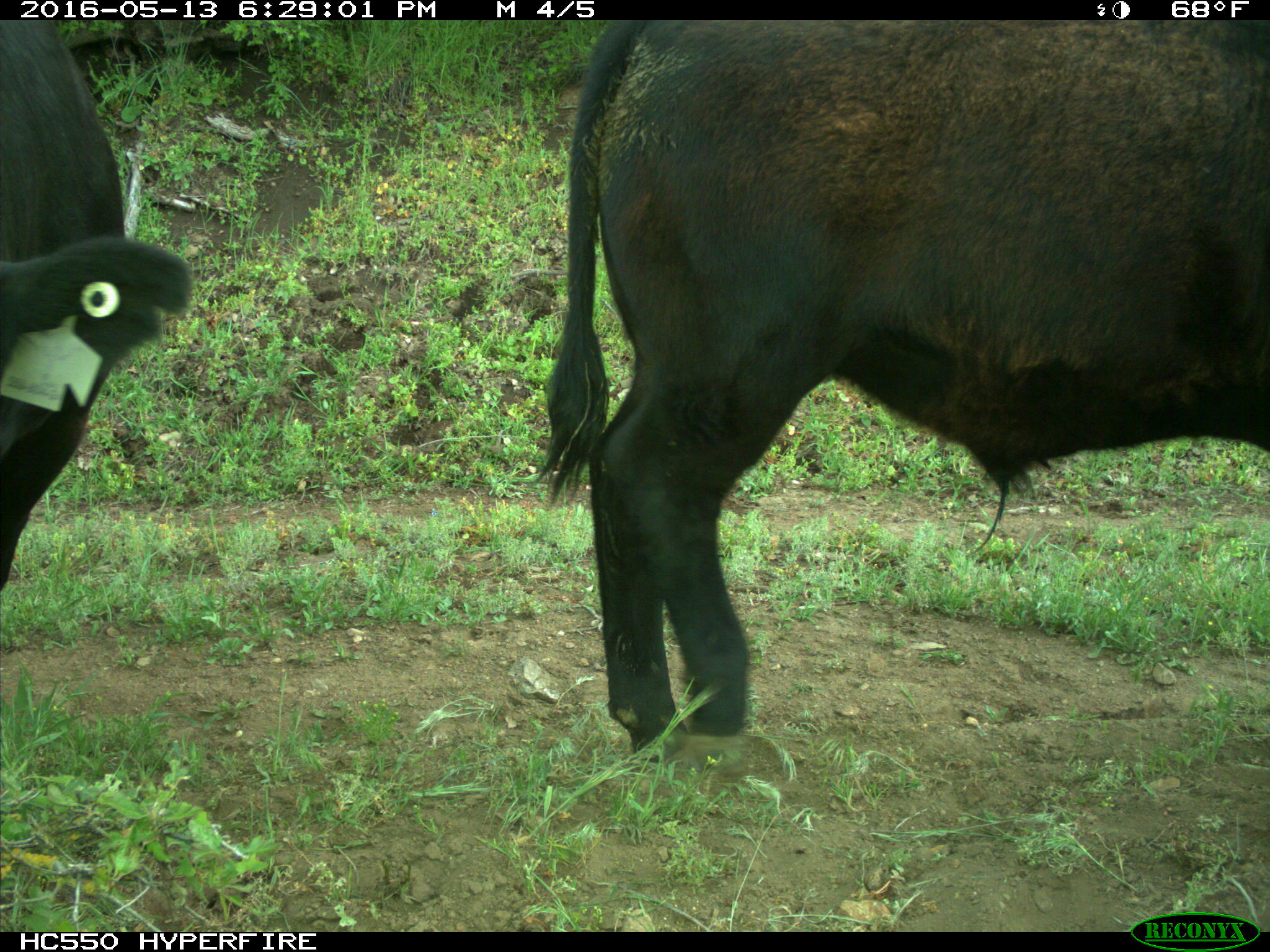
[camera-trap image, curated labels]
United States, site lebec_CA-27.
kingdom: Animalia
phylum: Chordata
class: Mammalia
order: Artiodactyla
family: Bovidae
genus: Bos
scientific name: Bos taurus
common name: domestic cow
Bos taurus (domestic cow).